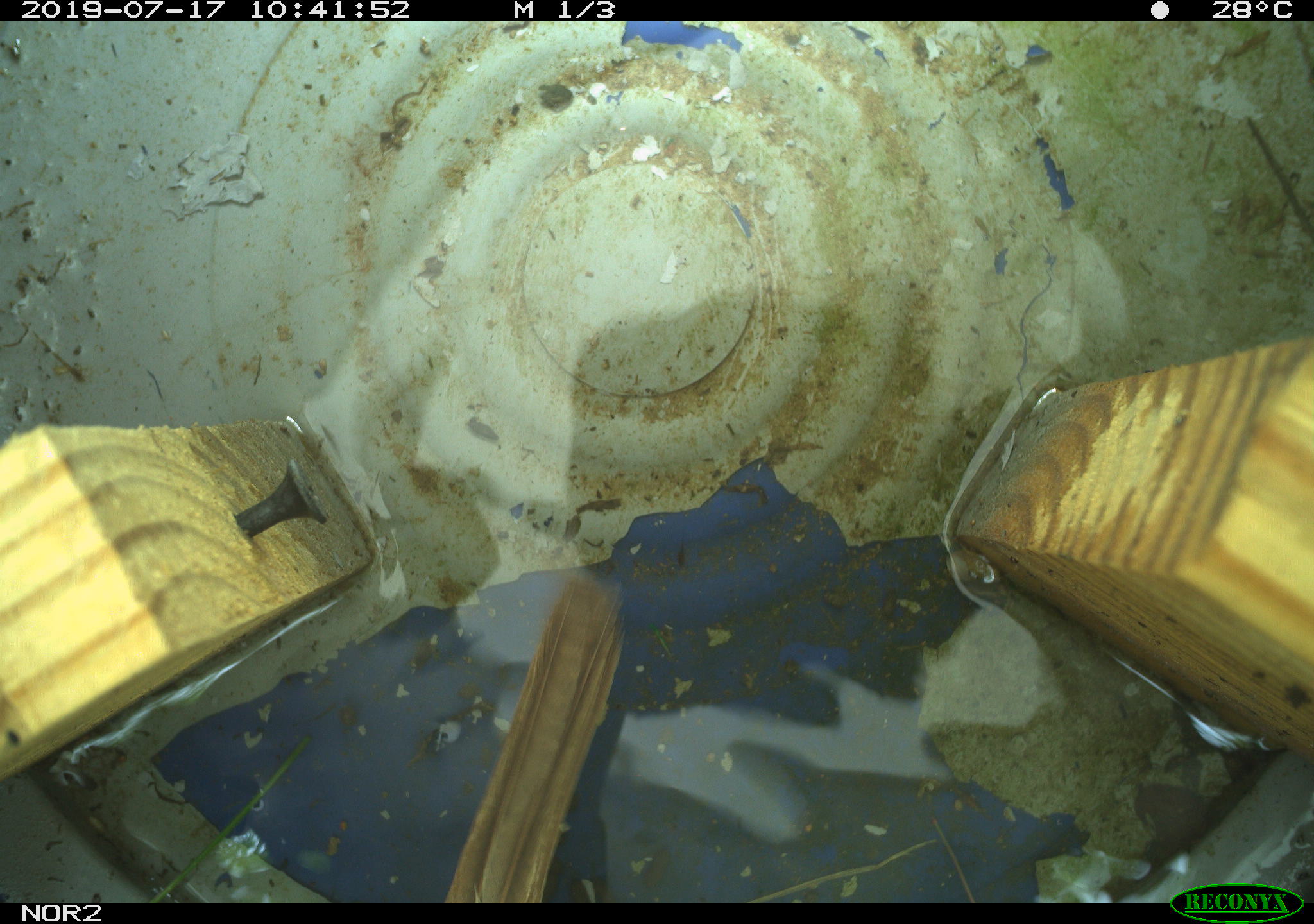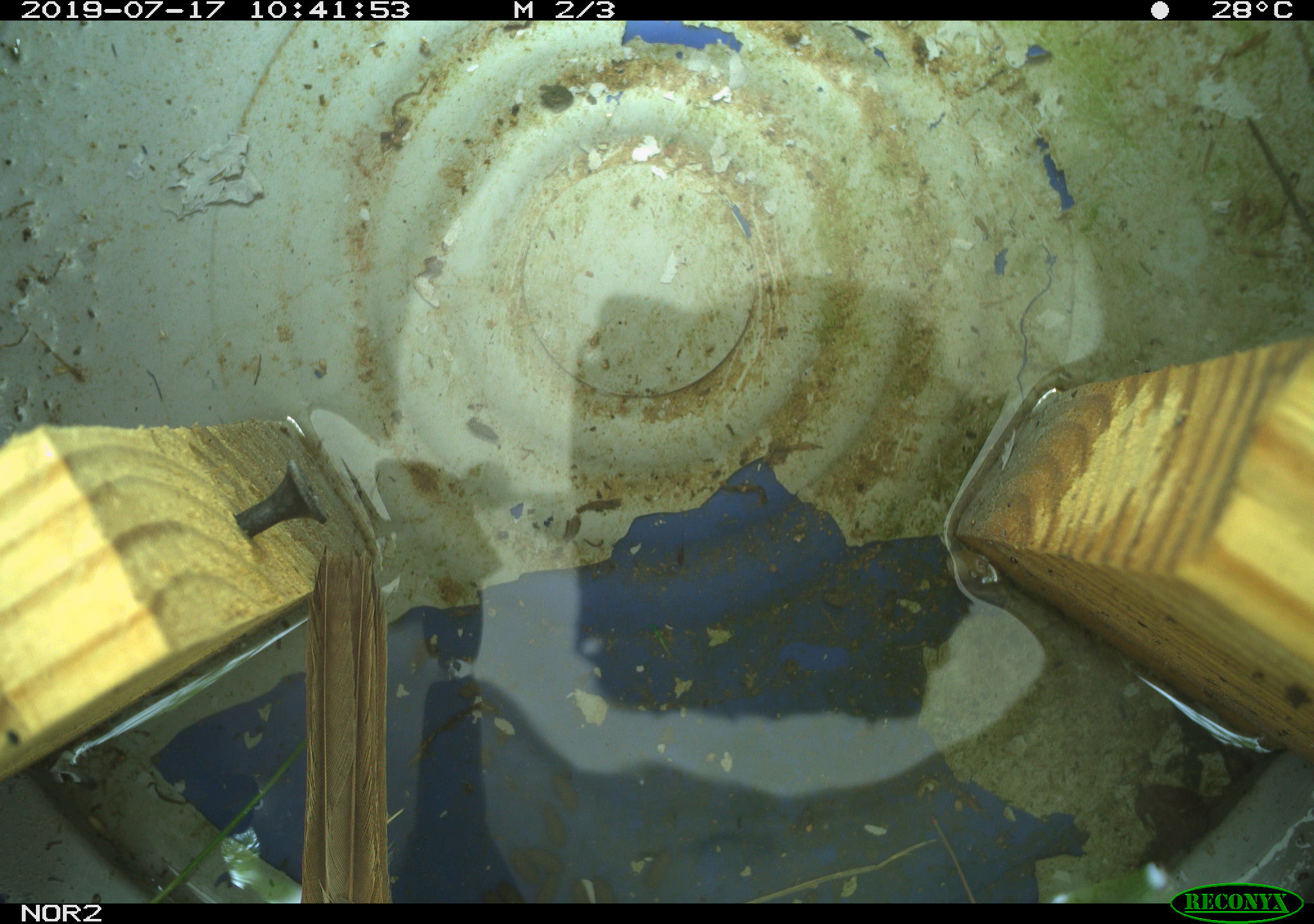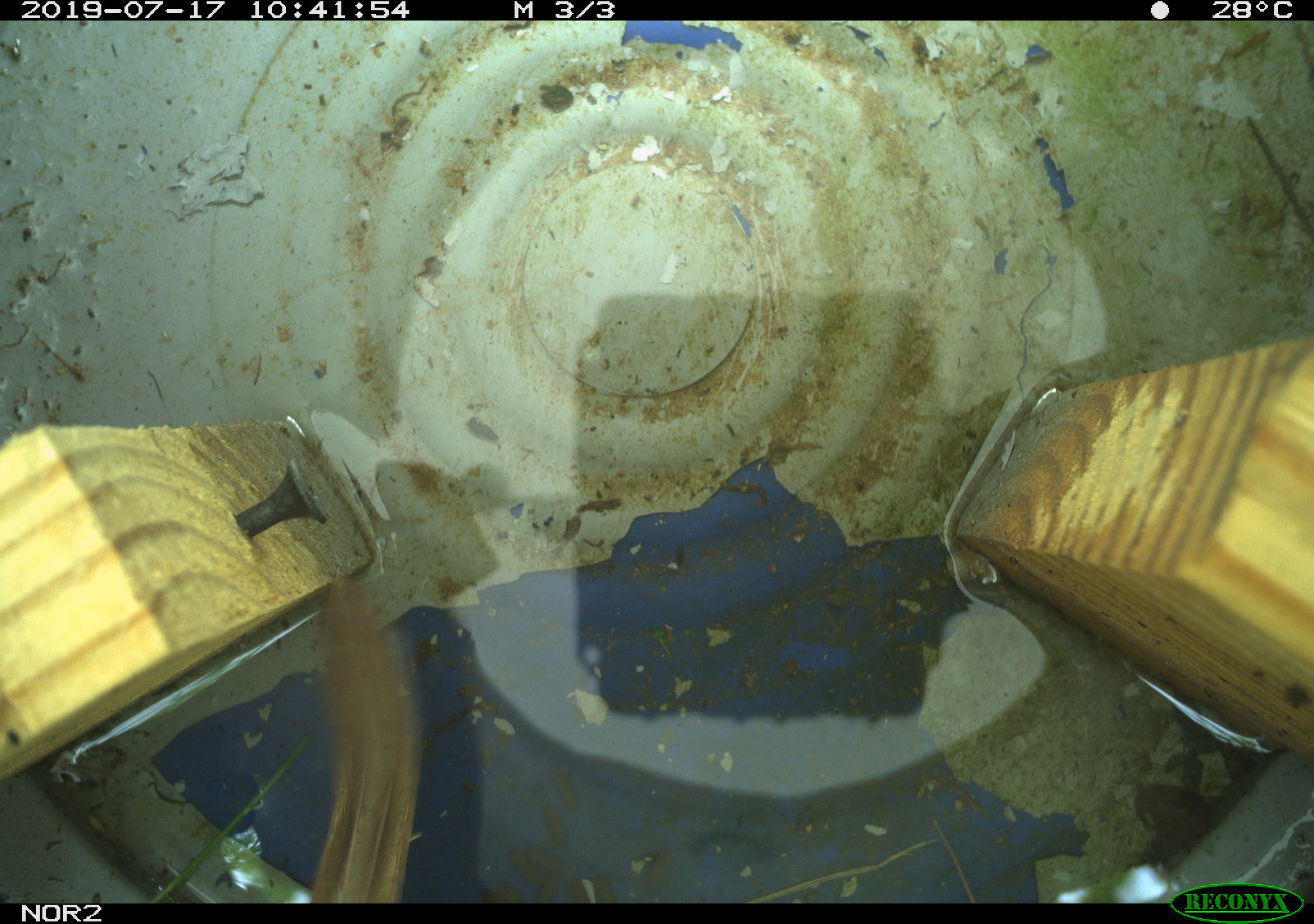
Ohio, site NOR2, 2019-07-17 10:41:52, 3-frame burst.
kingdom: Animalia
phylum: Chordata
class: Aves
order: Passeriformes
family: Passerellidae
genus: Melospiza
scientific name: Melospiza melodia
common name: song sparrow